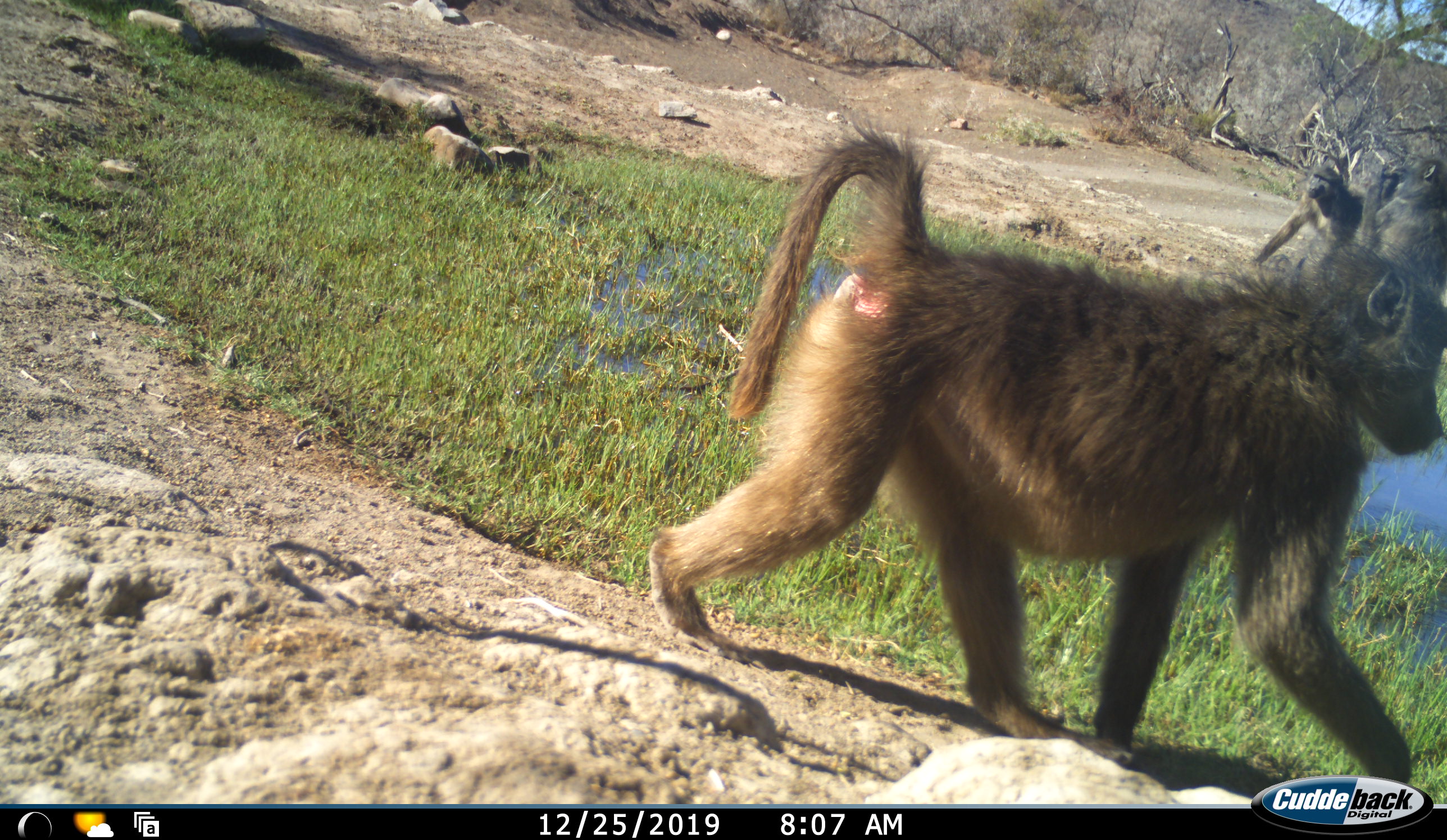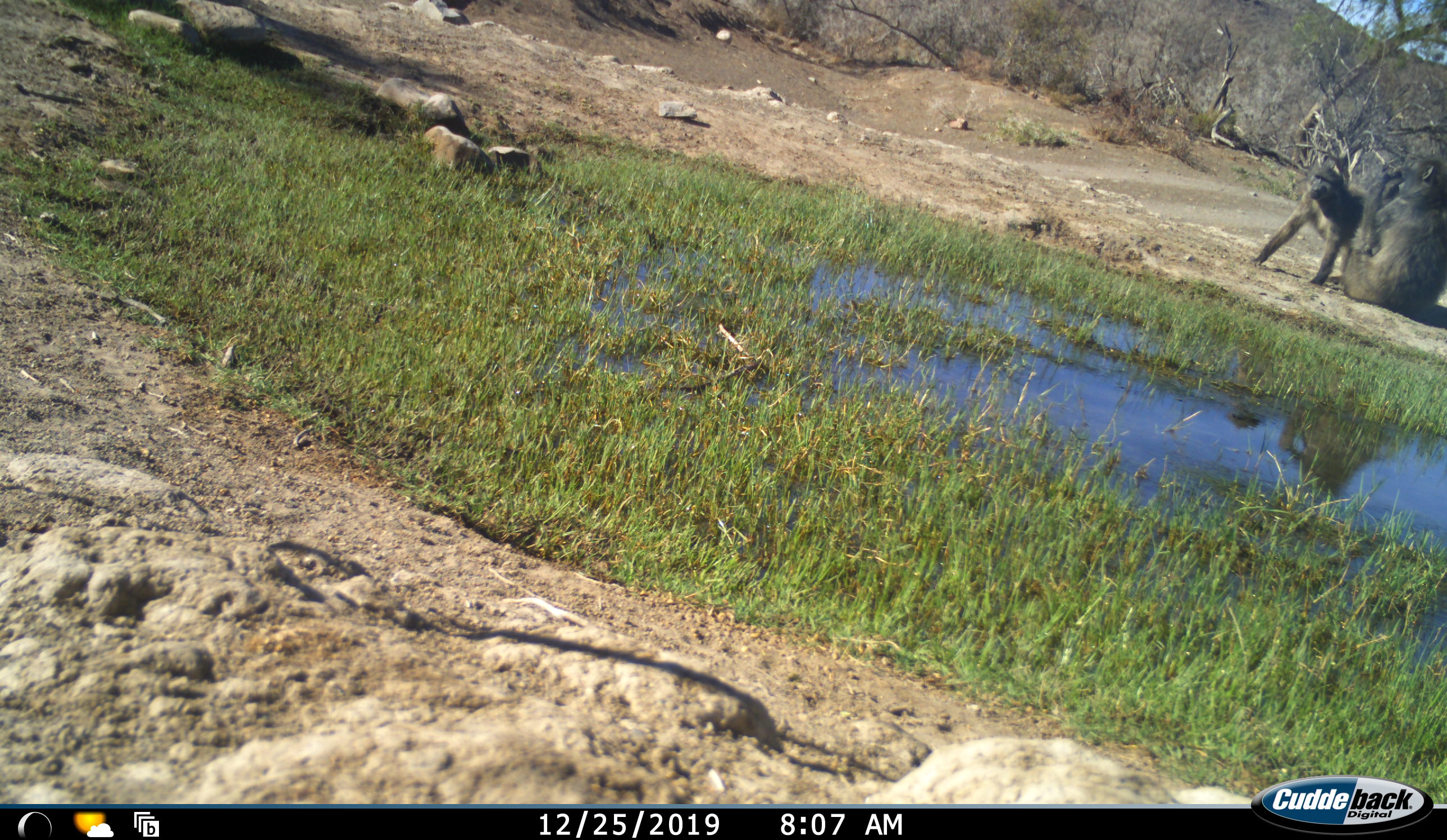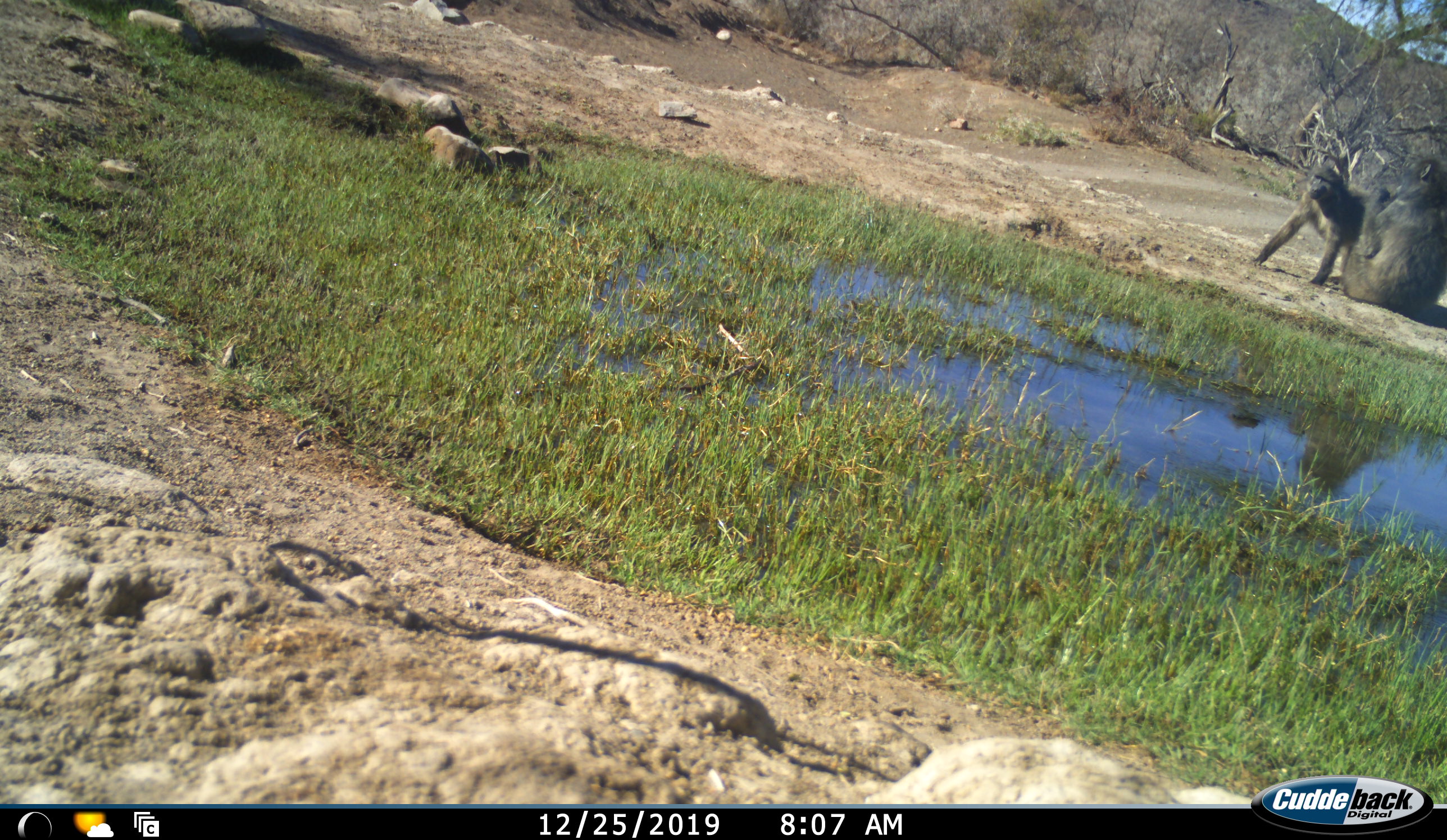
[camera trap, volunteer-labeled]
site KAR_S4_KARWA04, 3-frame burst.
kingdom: Animalia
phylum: Chordata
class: Mammalia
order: Primates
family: Cercopithecidae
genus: Papio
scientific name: Papio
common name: baboon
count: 3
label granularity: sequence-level